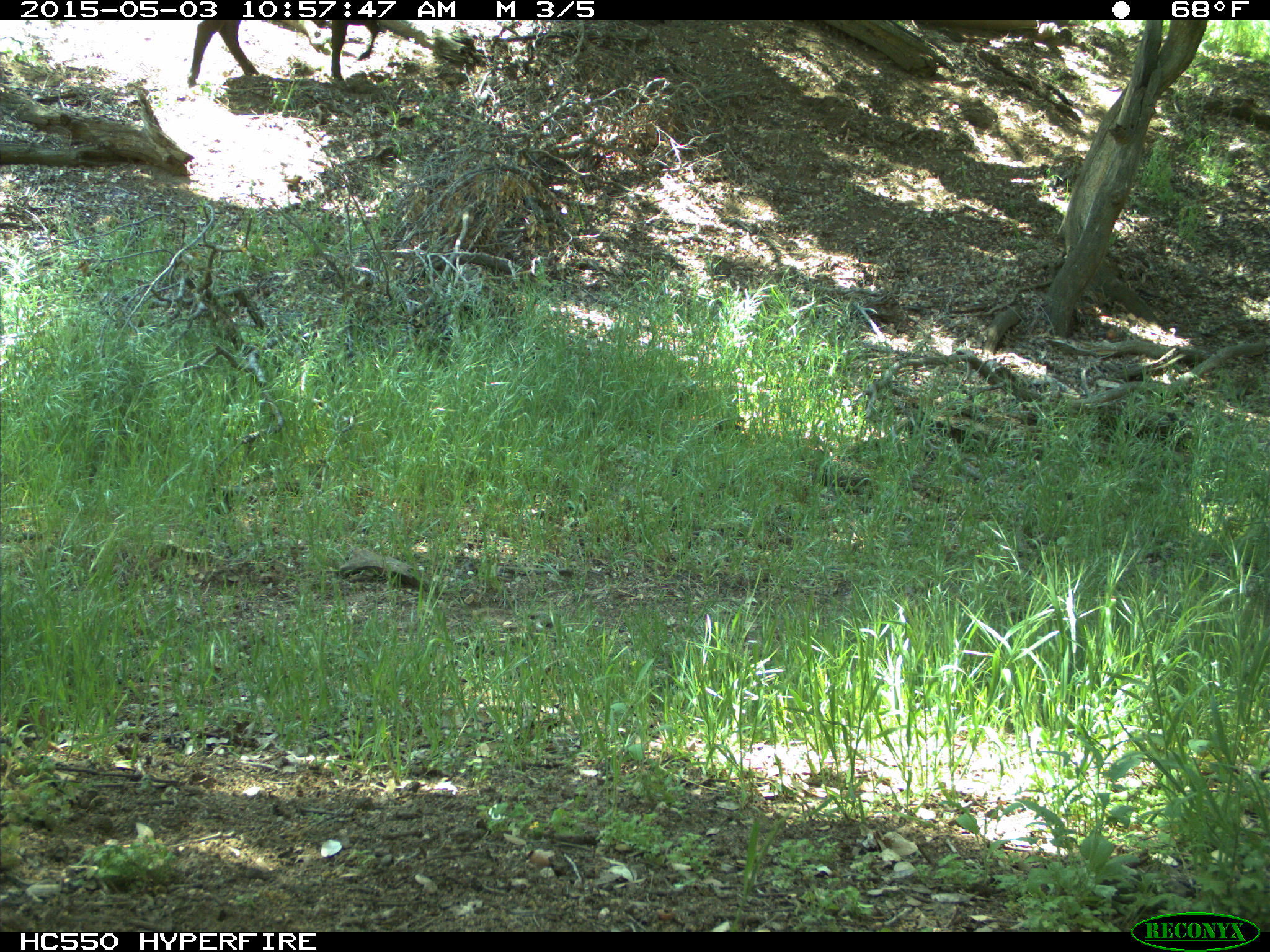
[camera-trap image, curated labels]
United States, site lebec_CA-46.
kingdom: Animalia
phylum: Chordata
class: Mammalia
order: Artiodactyla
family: Bovidae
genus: Bos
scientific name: Bos taurus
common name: domestic cow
Bos taurus (domestic cow).